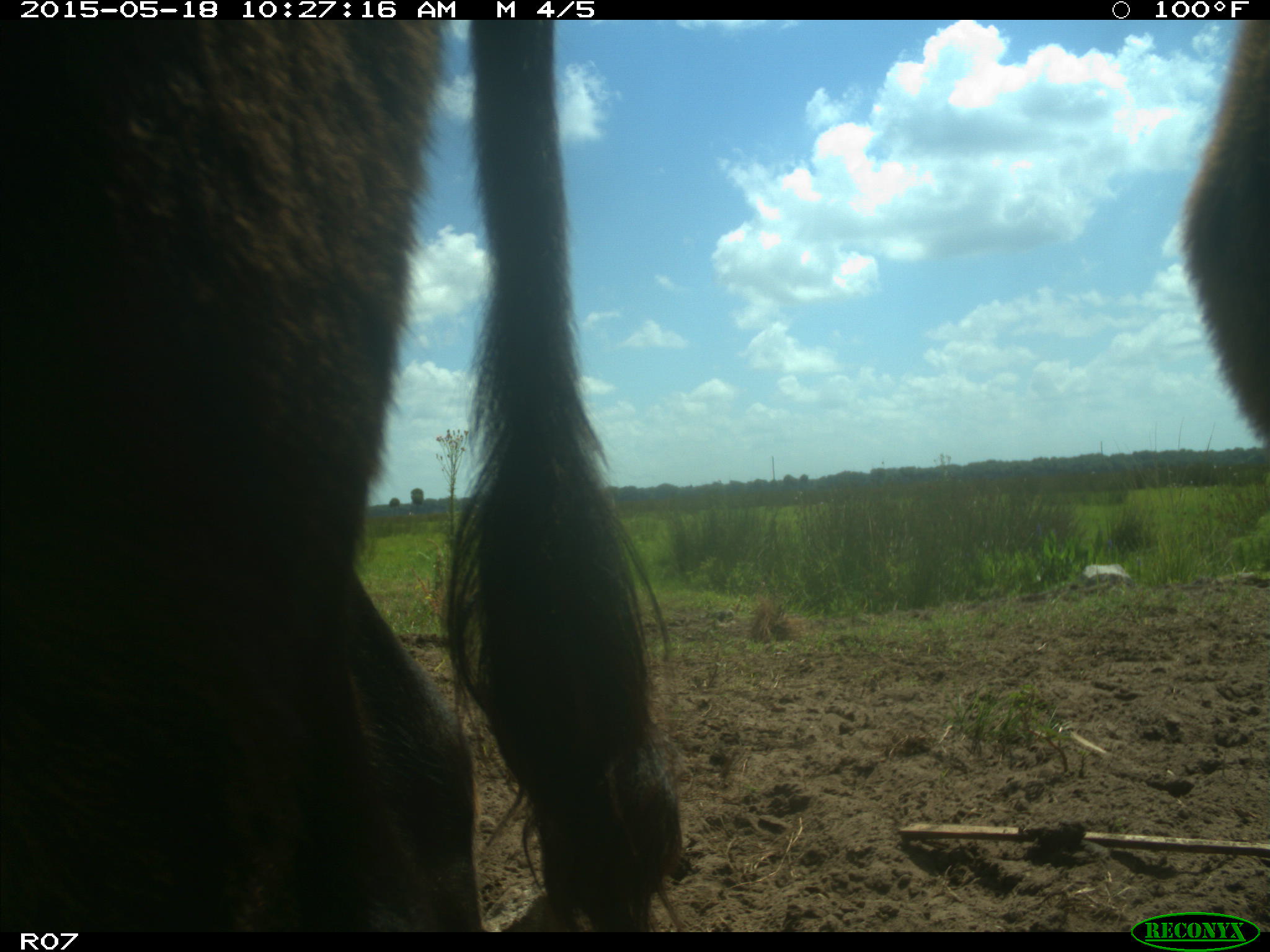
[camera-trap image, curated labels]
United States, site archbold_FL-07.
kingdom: Animalia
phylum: Chordata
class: Mammalia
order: Artiodactyla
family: Bovidae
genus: Bos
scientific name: Bos taurus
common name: domestic cow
Bos taurus (domestic cow).